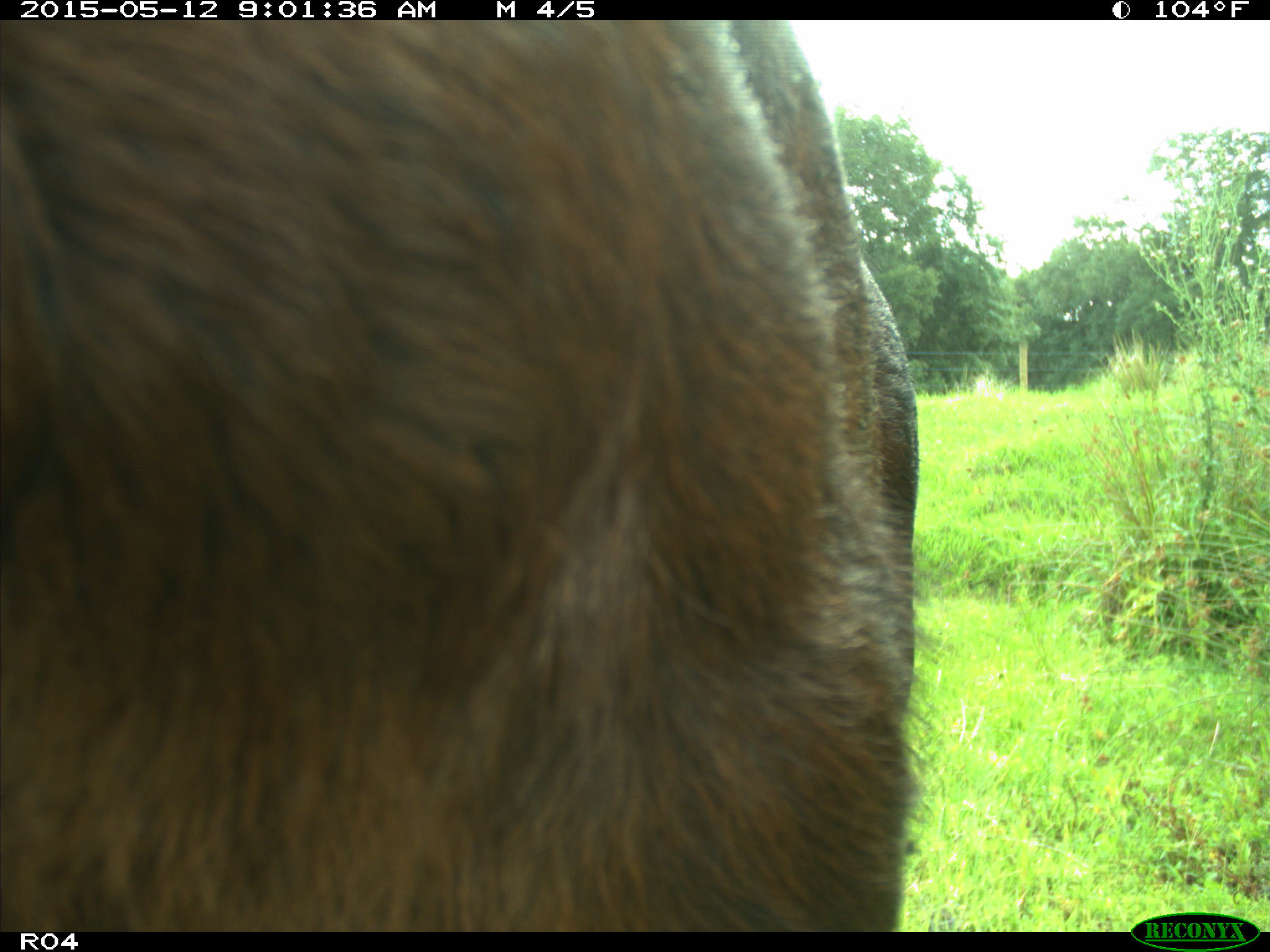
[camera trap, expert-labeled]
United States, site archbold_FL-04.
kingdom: Animalia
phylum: Chordata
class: Mammalia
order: Artiodactyla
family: Bovidae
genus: Bos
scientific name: Bos taurus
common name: domestic cow